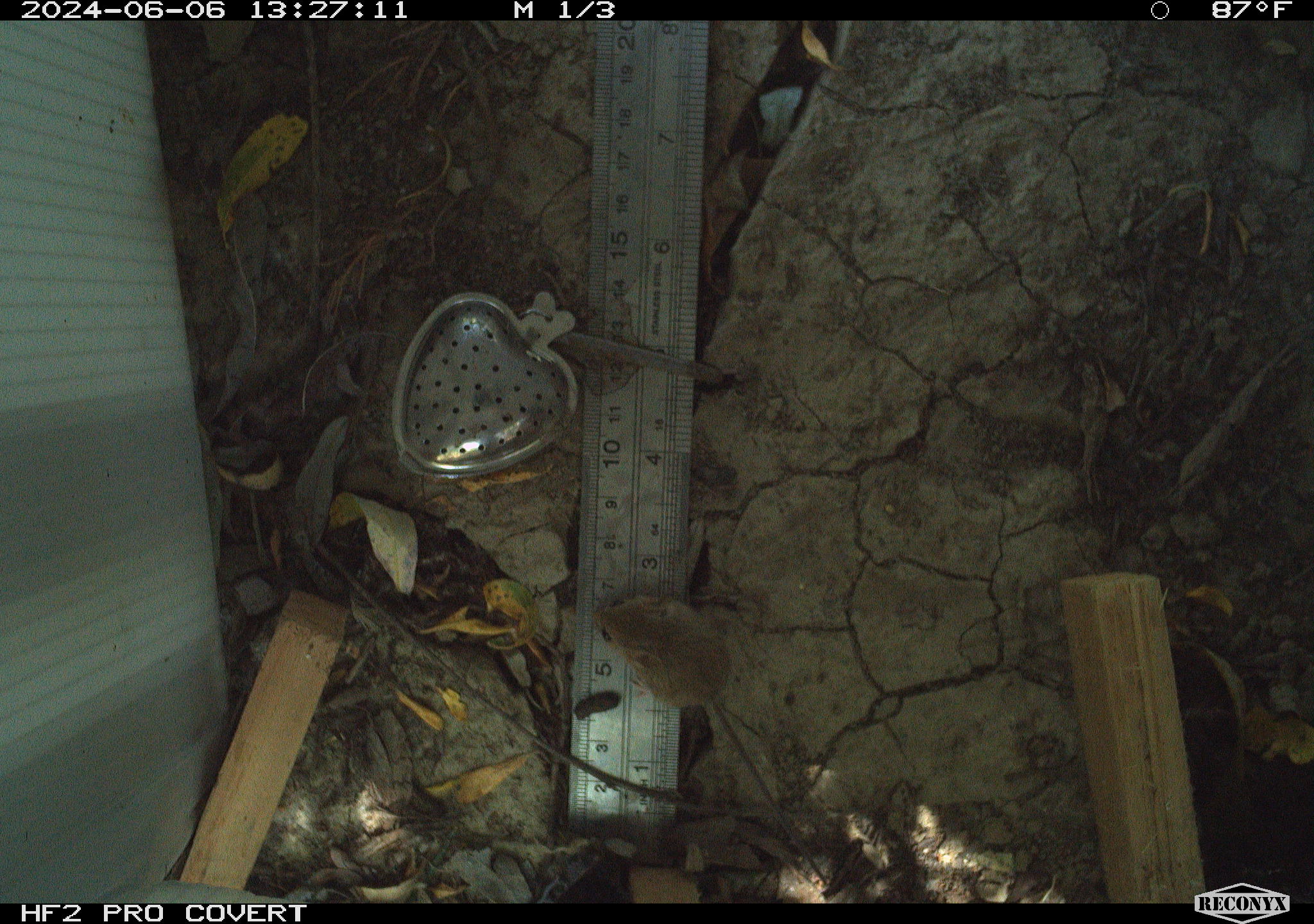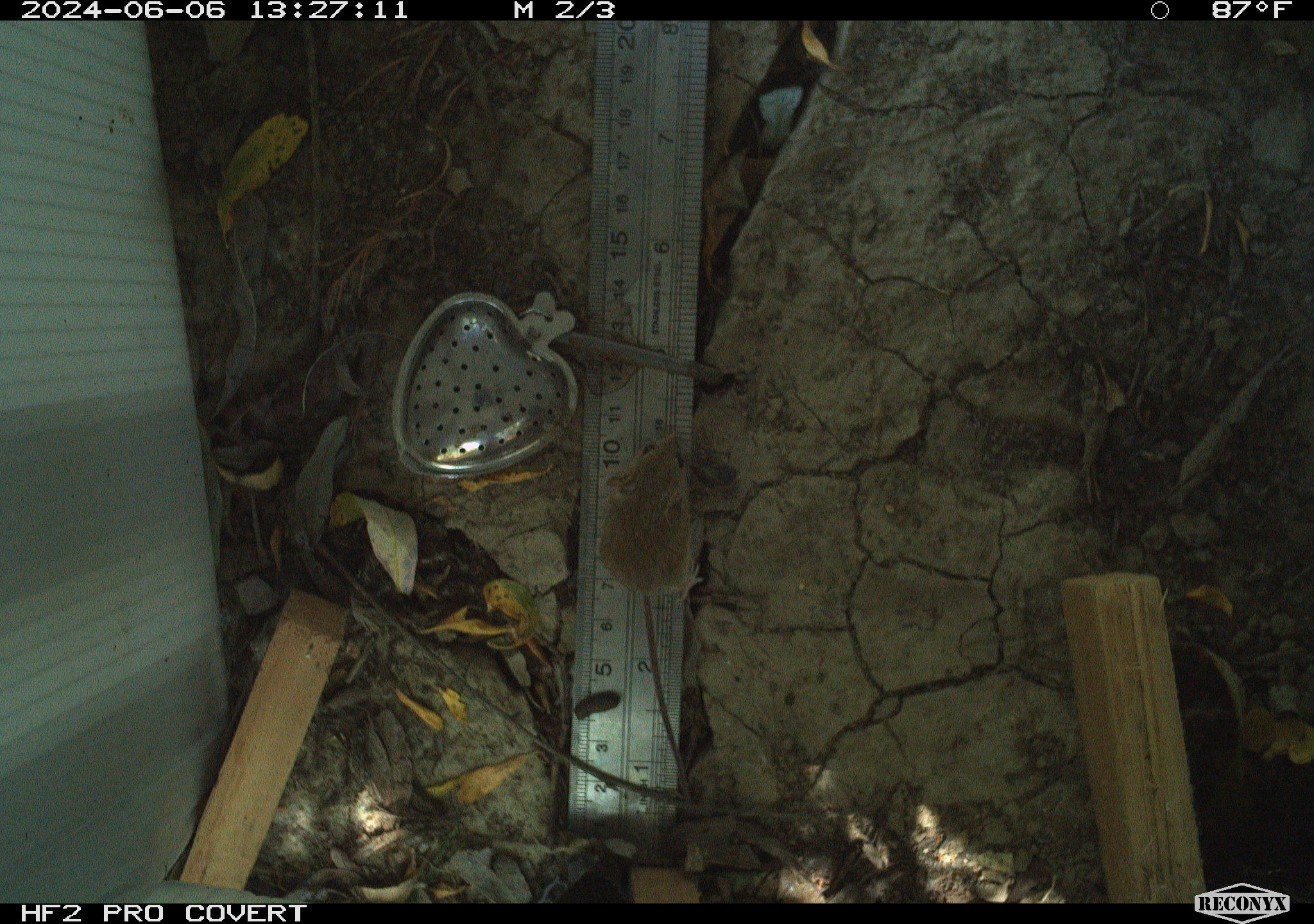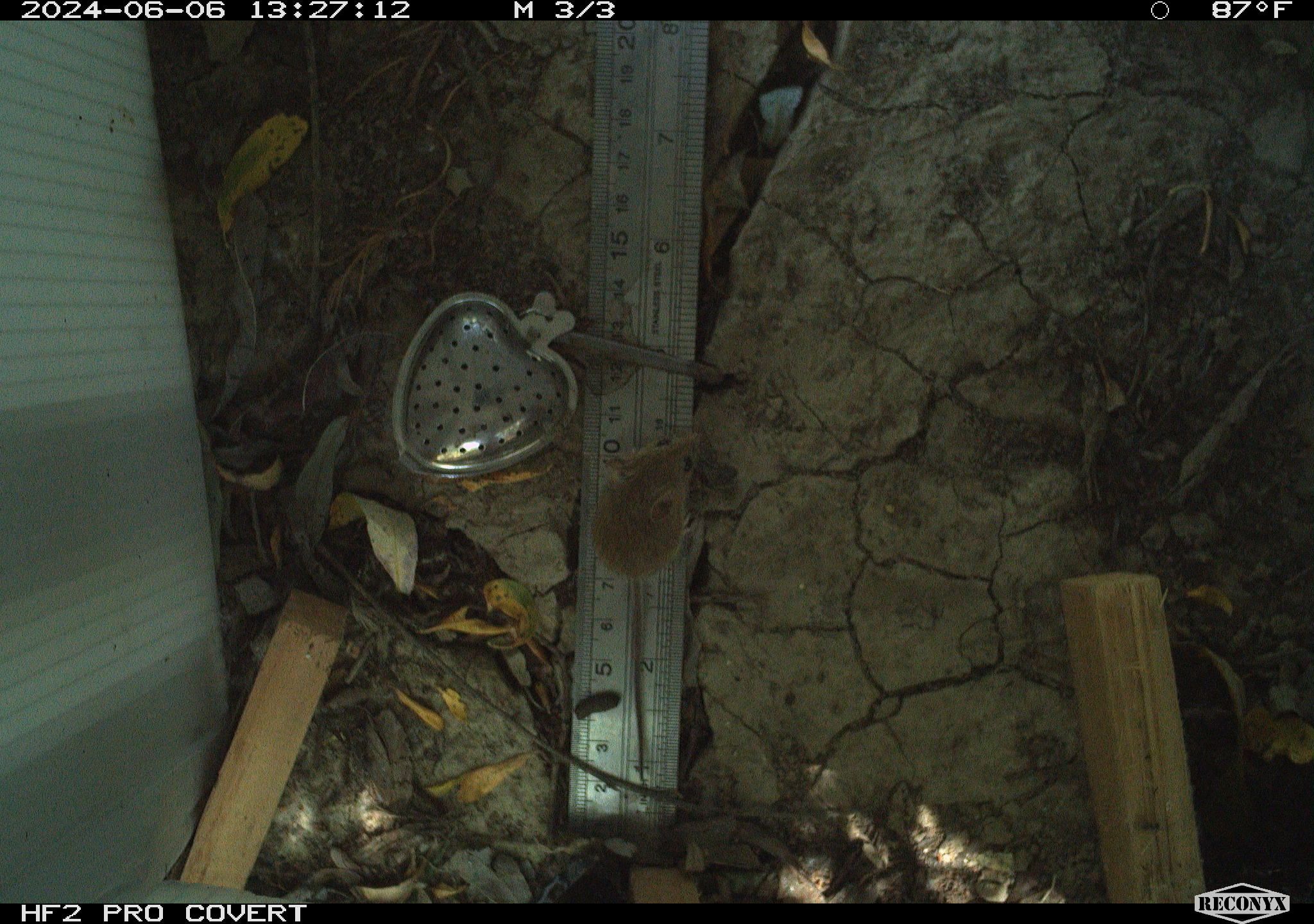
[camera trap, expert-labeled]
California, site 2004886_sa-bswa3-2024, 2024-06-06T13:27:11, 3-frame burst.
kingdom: Animalia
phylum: Chordata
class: Mammalia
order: Rodentia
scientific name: Rodentia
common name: mouse species